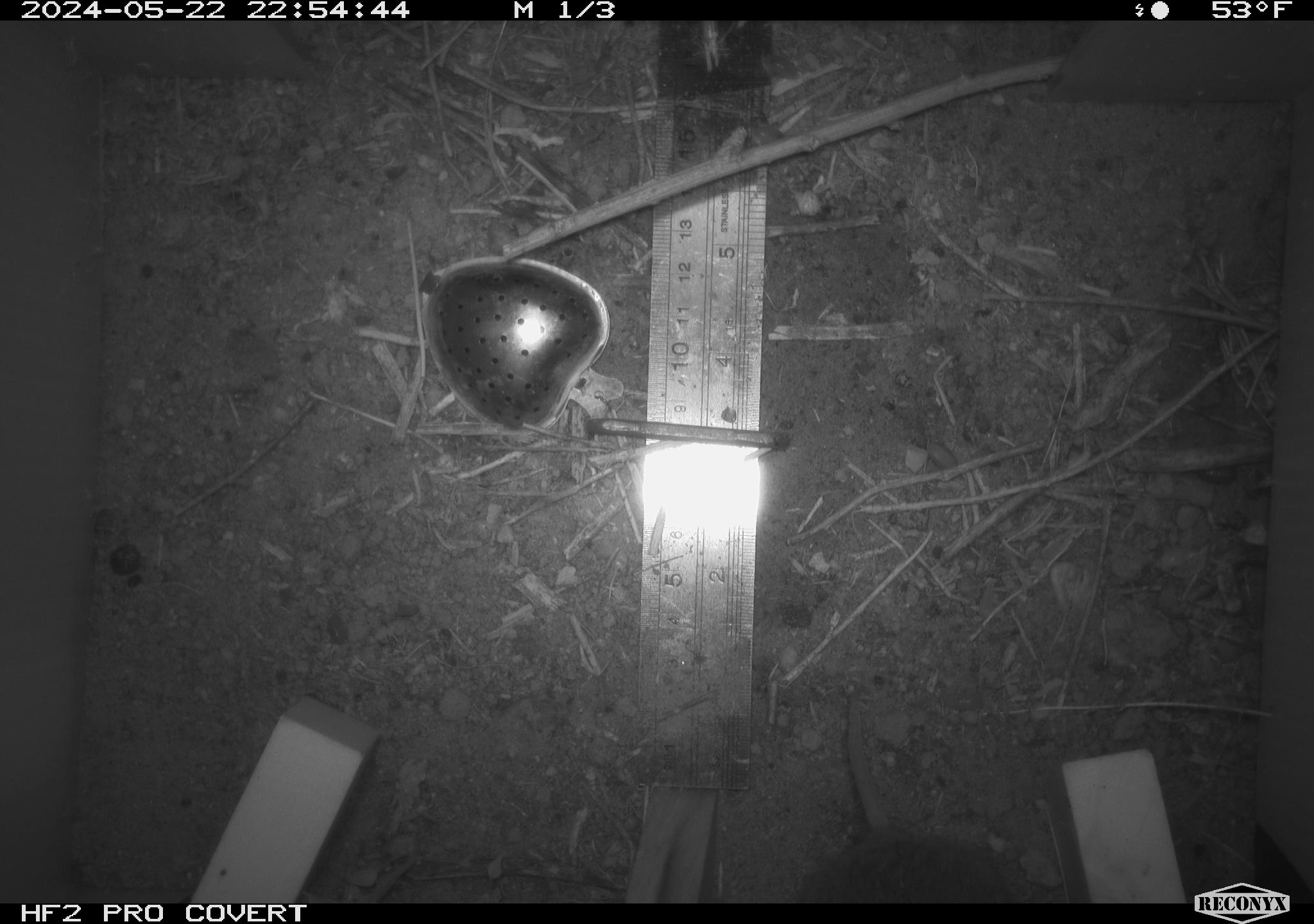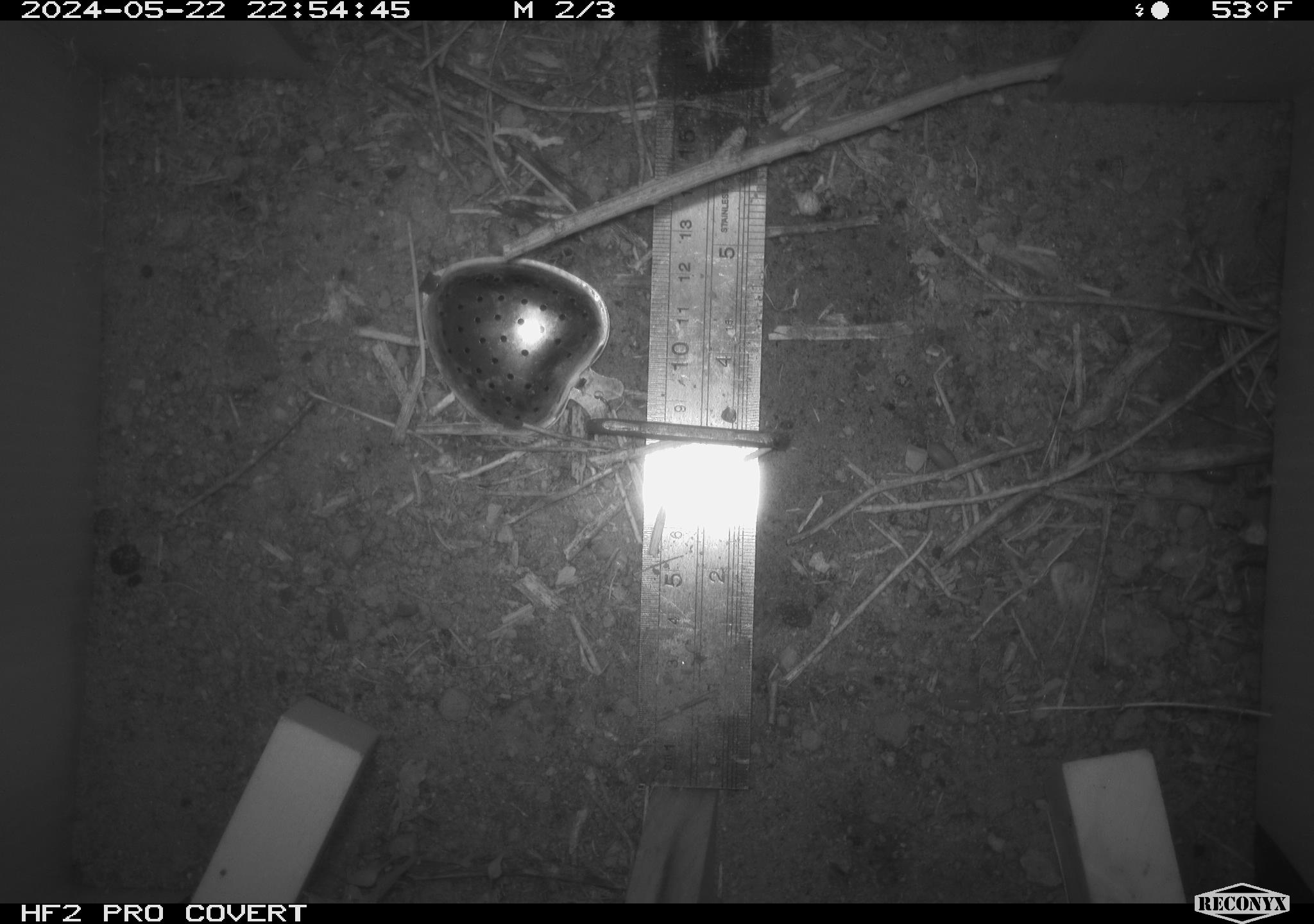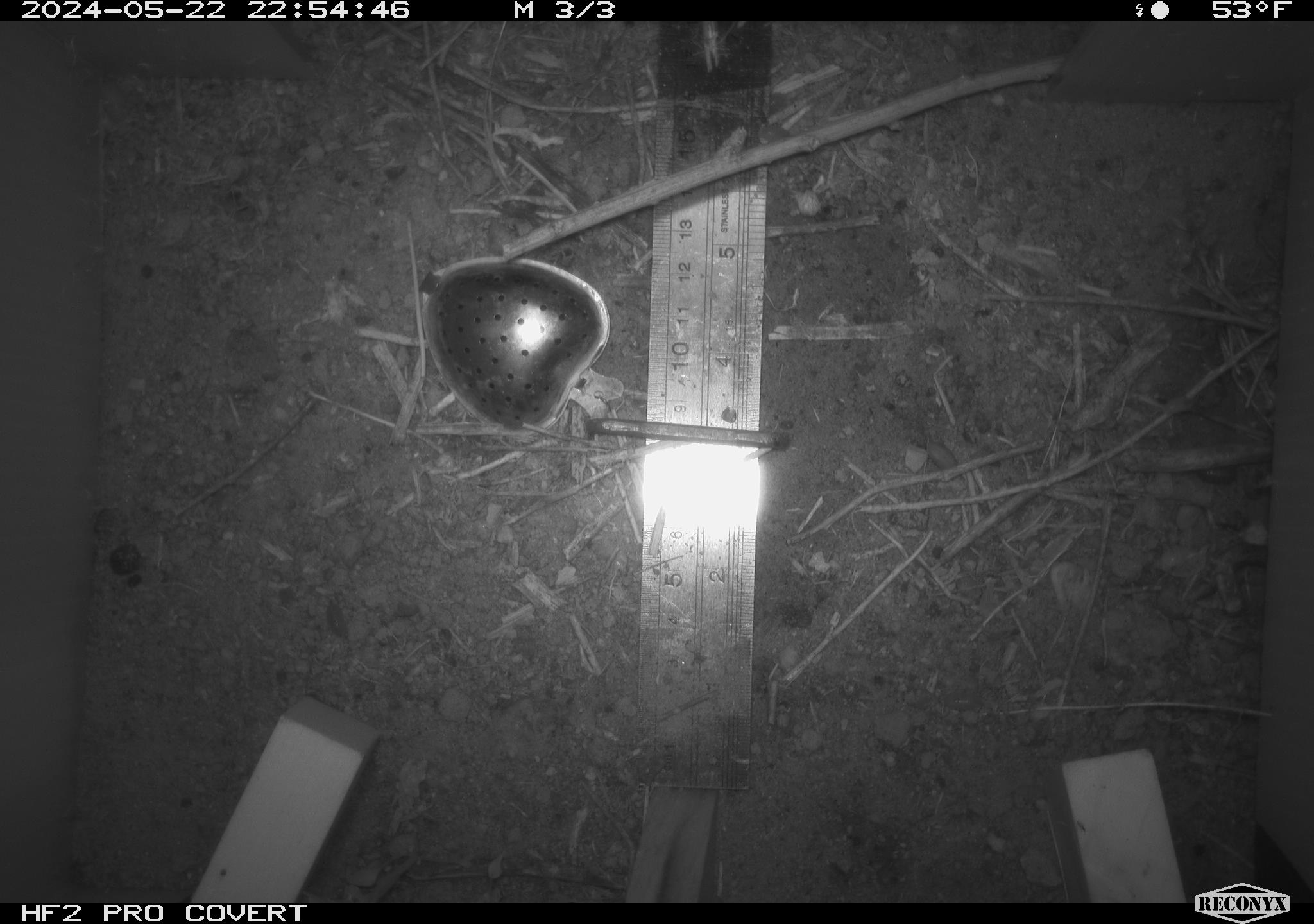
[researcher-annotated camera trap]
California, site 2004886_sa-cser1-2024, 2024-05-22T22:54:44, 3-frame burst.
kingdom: Animalia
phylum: Chordata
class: Mammalia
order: Rodentia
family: Cricetidae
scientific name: Cricetidae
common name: hamsters, voles, lemmings, and allies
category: cricetidae family